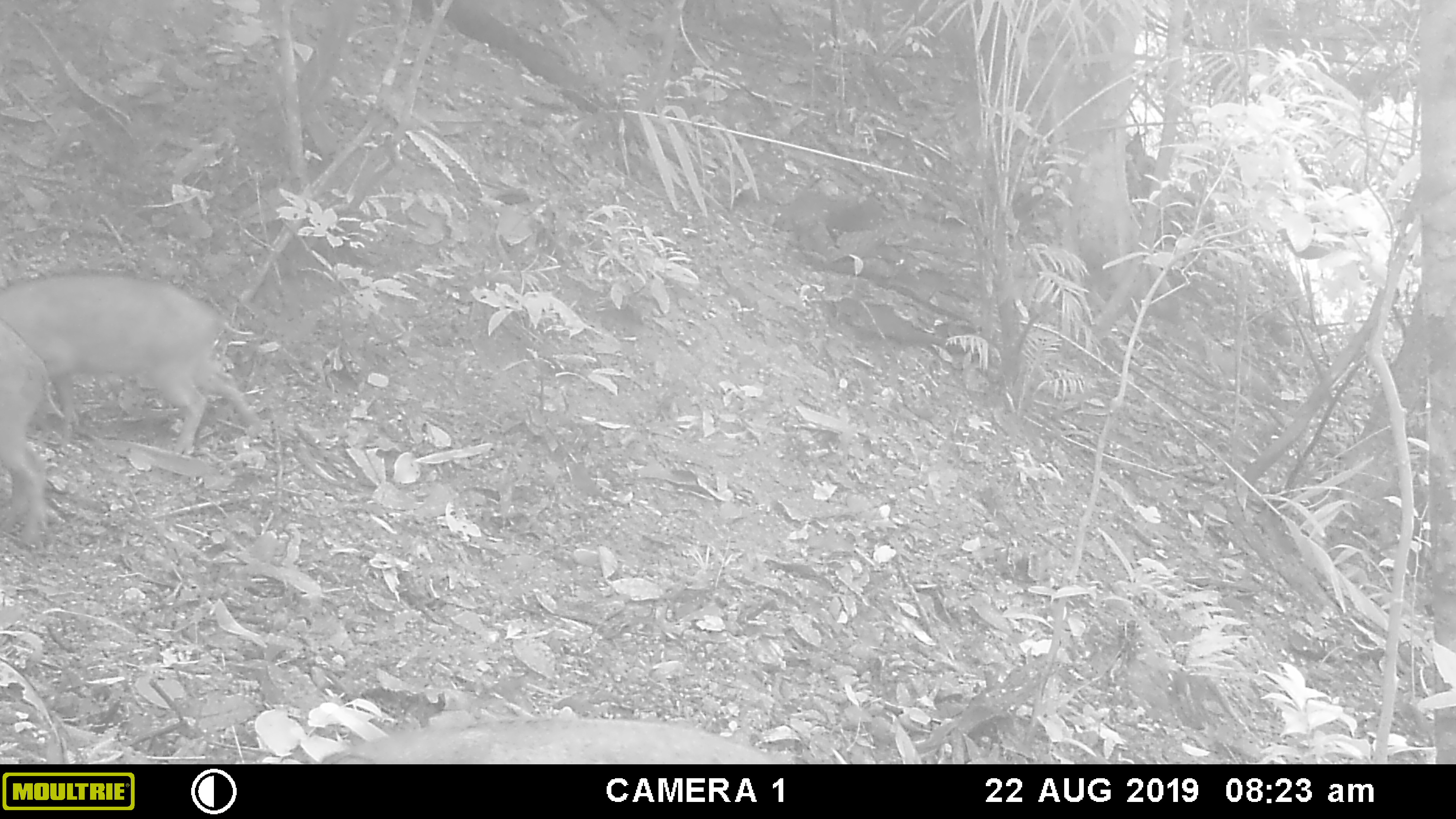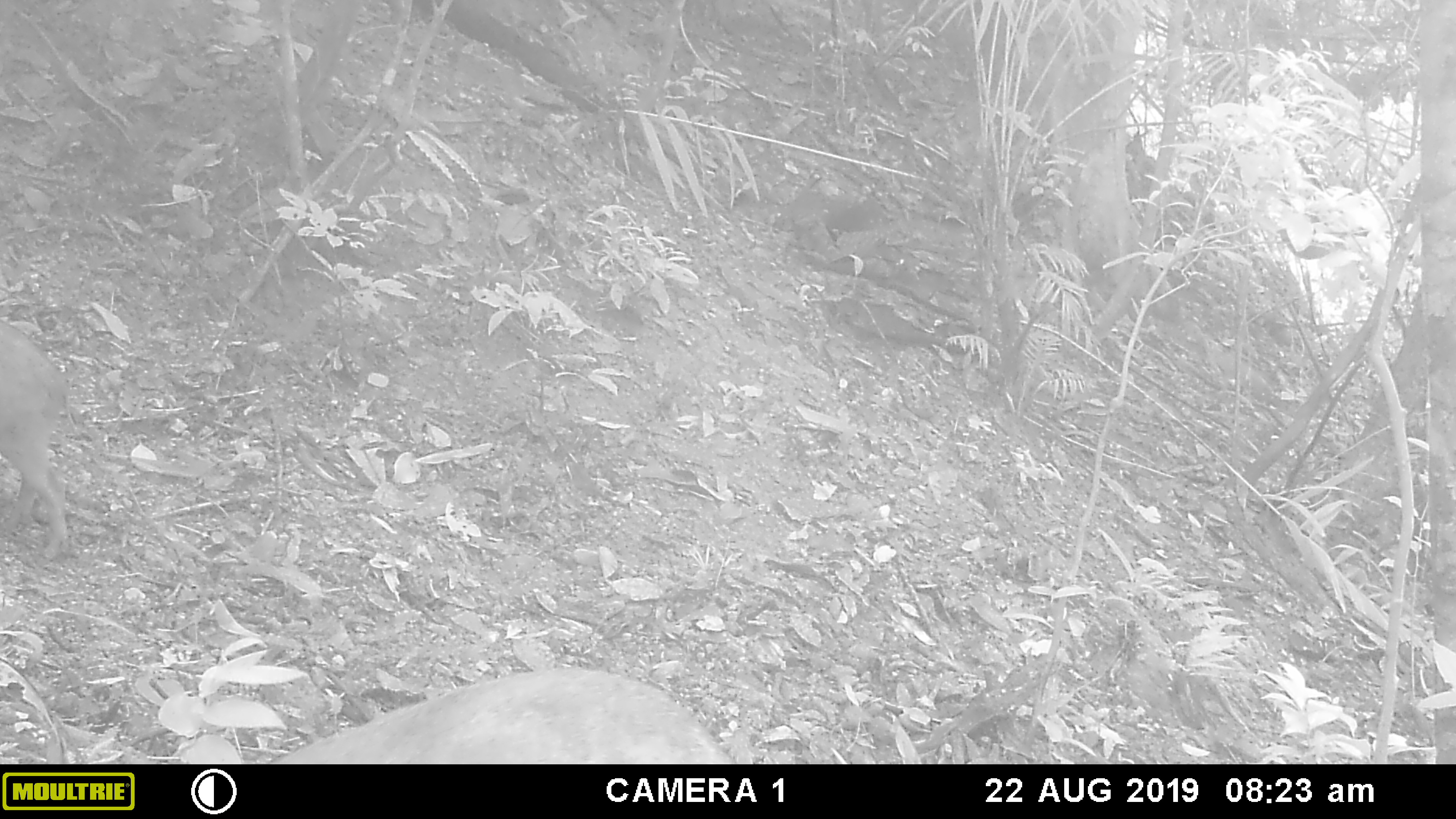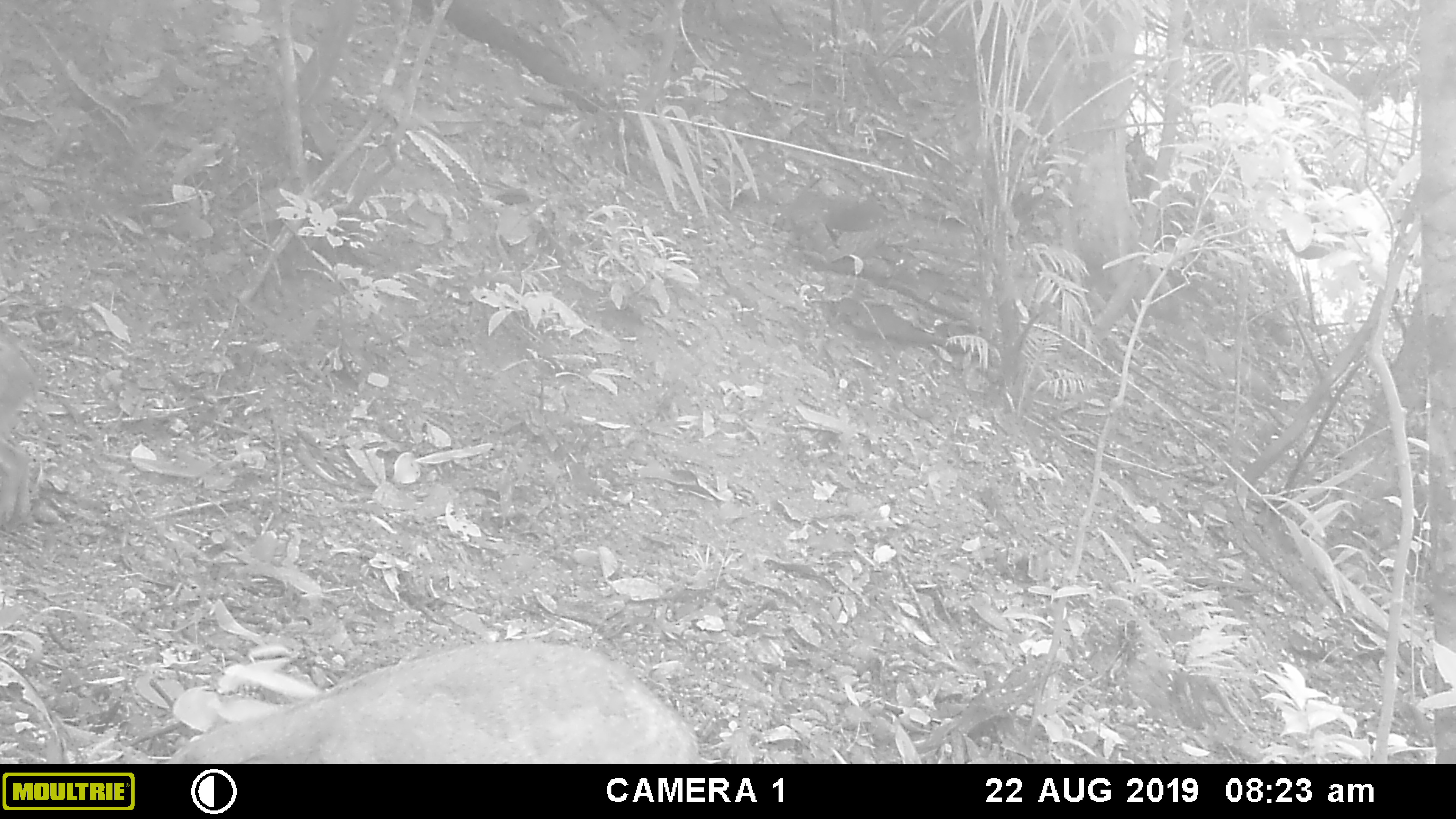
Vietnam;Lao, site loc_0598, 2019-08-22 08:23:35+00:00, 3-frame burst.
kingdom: Animalia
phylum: Chordata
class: Mammalia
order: Artiodactyla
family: Suidae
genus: Sus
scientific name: Sus scrofa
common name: eurasian wild pig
Eurasian wild pig (Sus scrofa). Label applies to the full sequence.